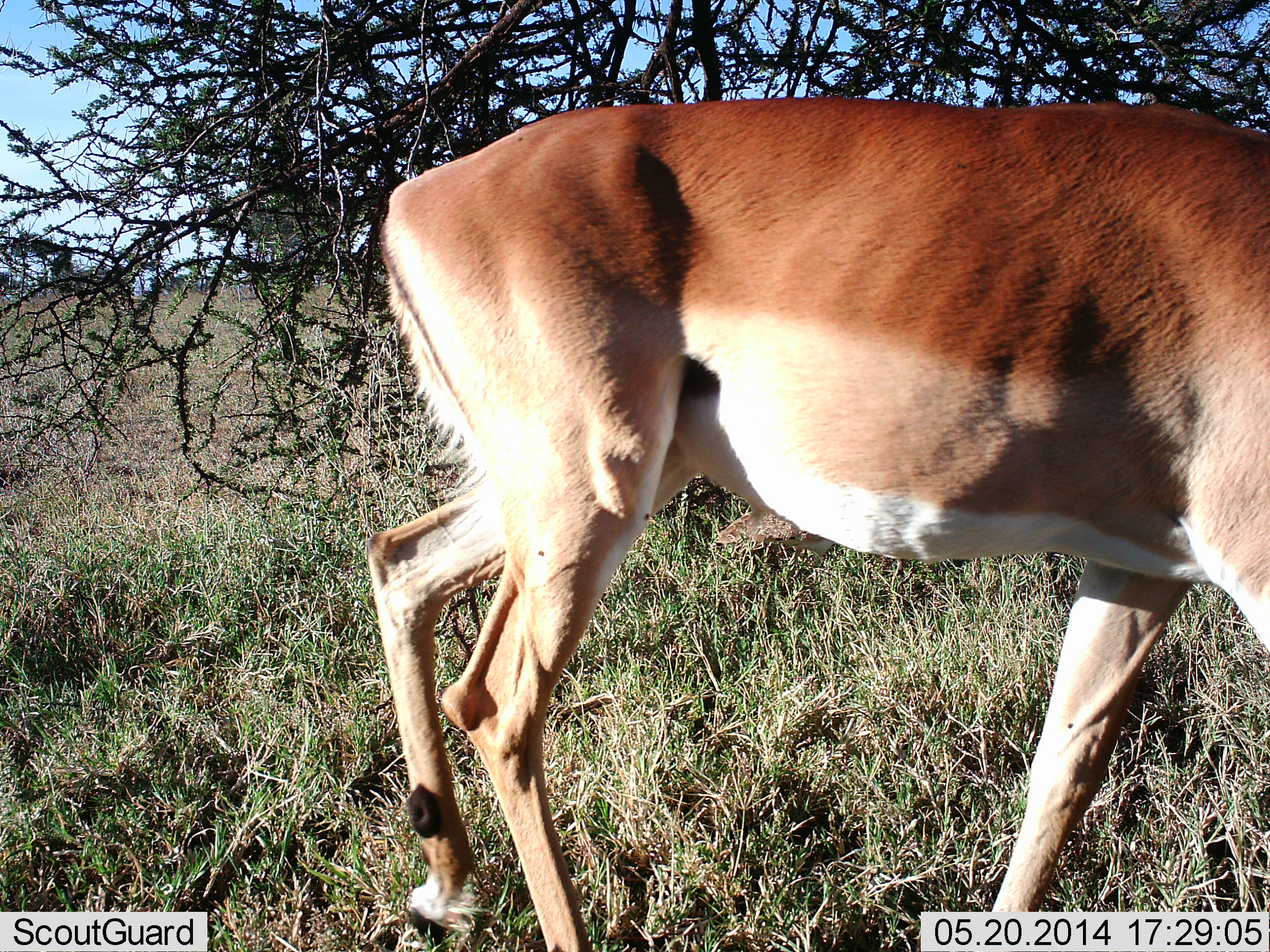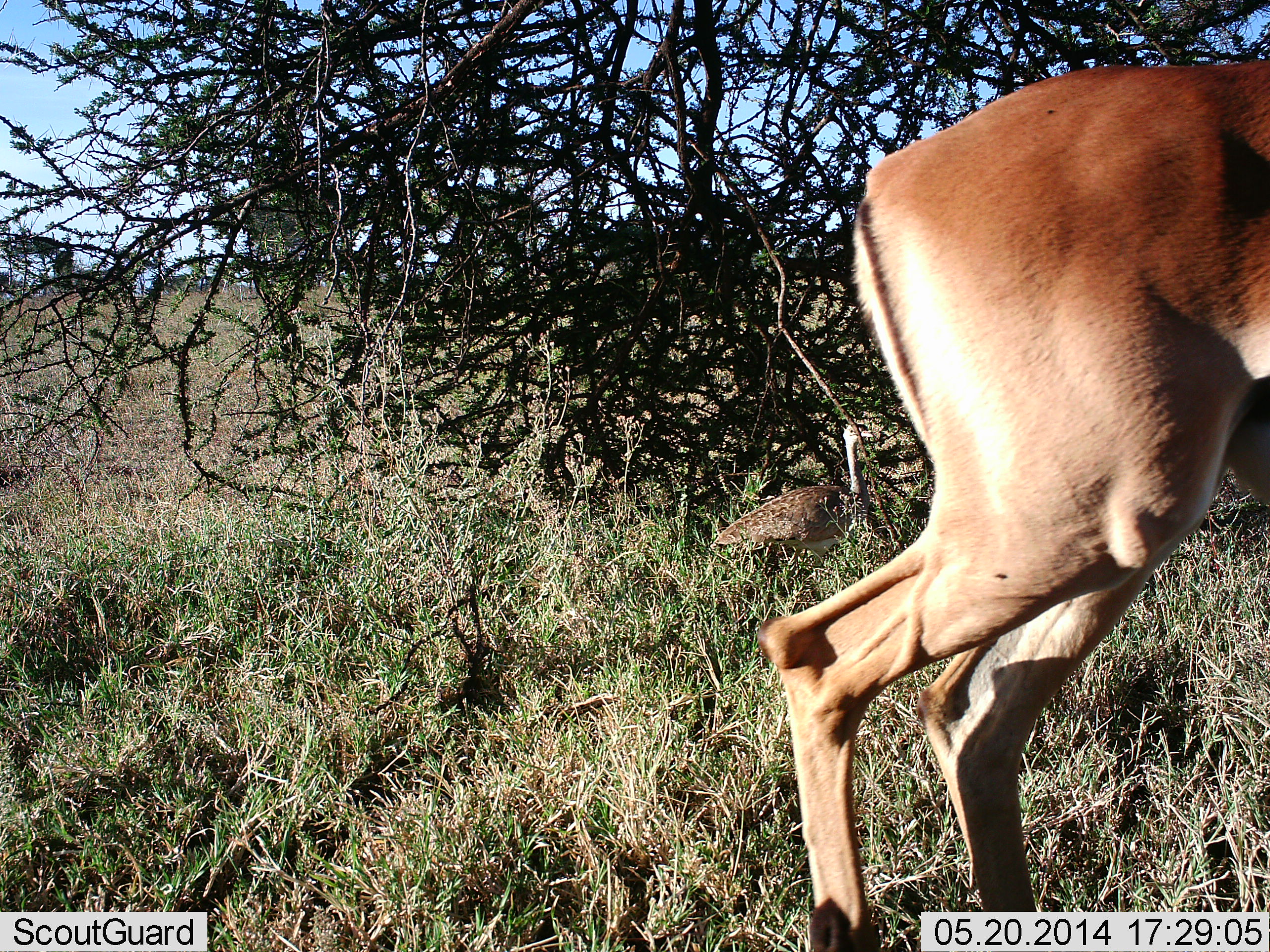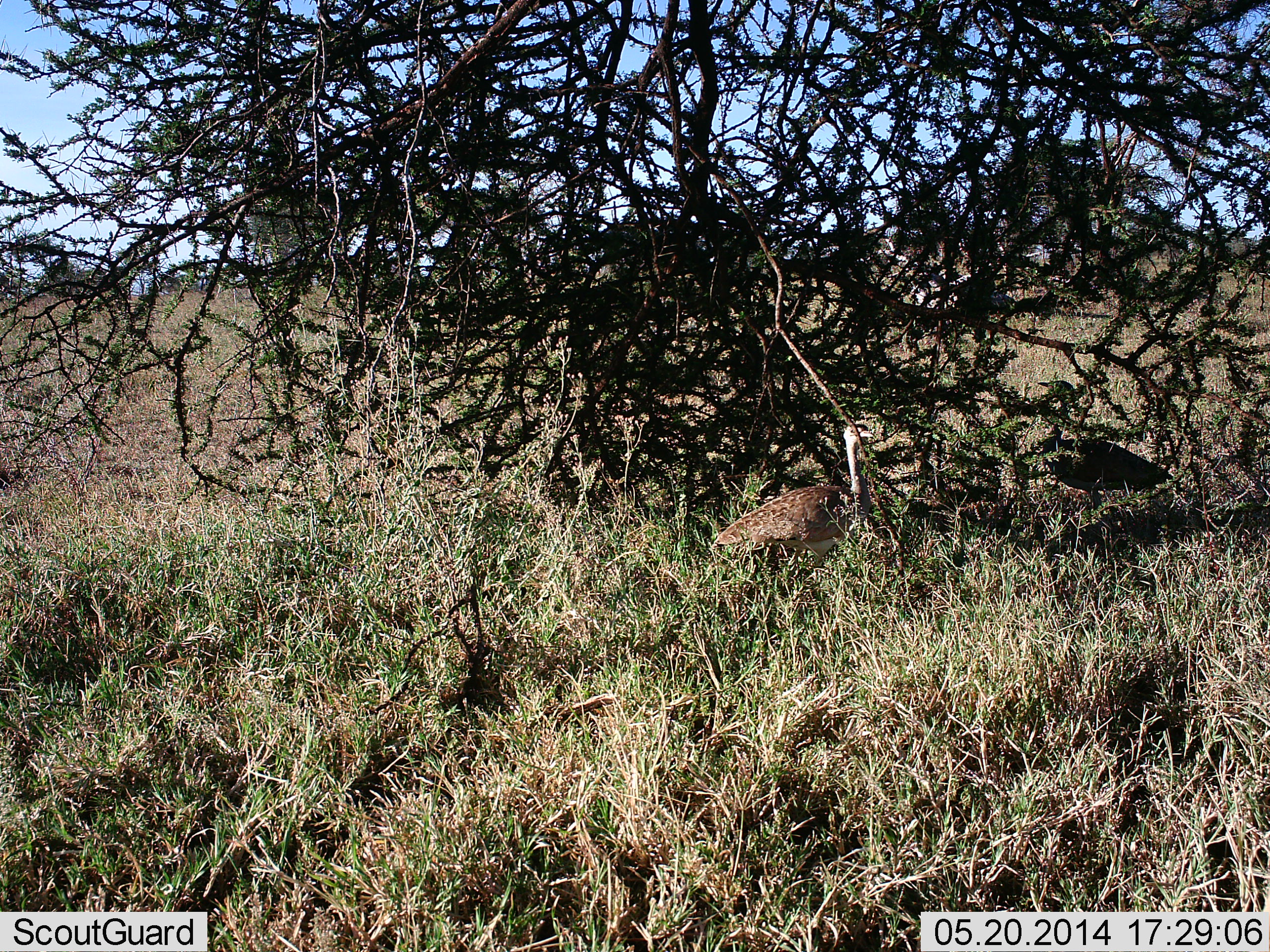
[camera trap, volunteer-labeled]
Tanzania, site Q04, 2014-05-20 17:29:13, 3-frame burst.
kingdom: Animalia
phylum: Chordata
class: Mammalia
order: Artiodactyla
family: Bovidae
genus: Aepyceros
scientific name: Aepyceros melampus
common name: impala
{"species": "impala (Aepyceros melampus)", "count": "1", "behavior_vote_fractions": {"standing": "6%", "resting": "0%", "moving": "94%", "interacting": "0%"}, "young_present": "0%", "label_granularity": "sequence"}